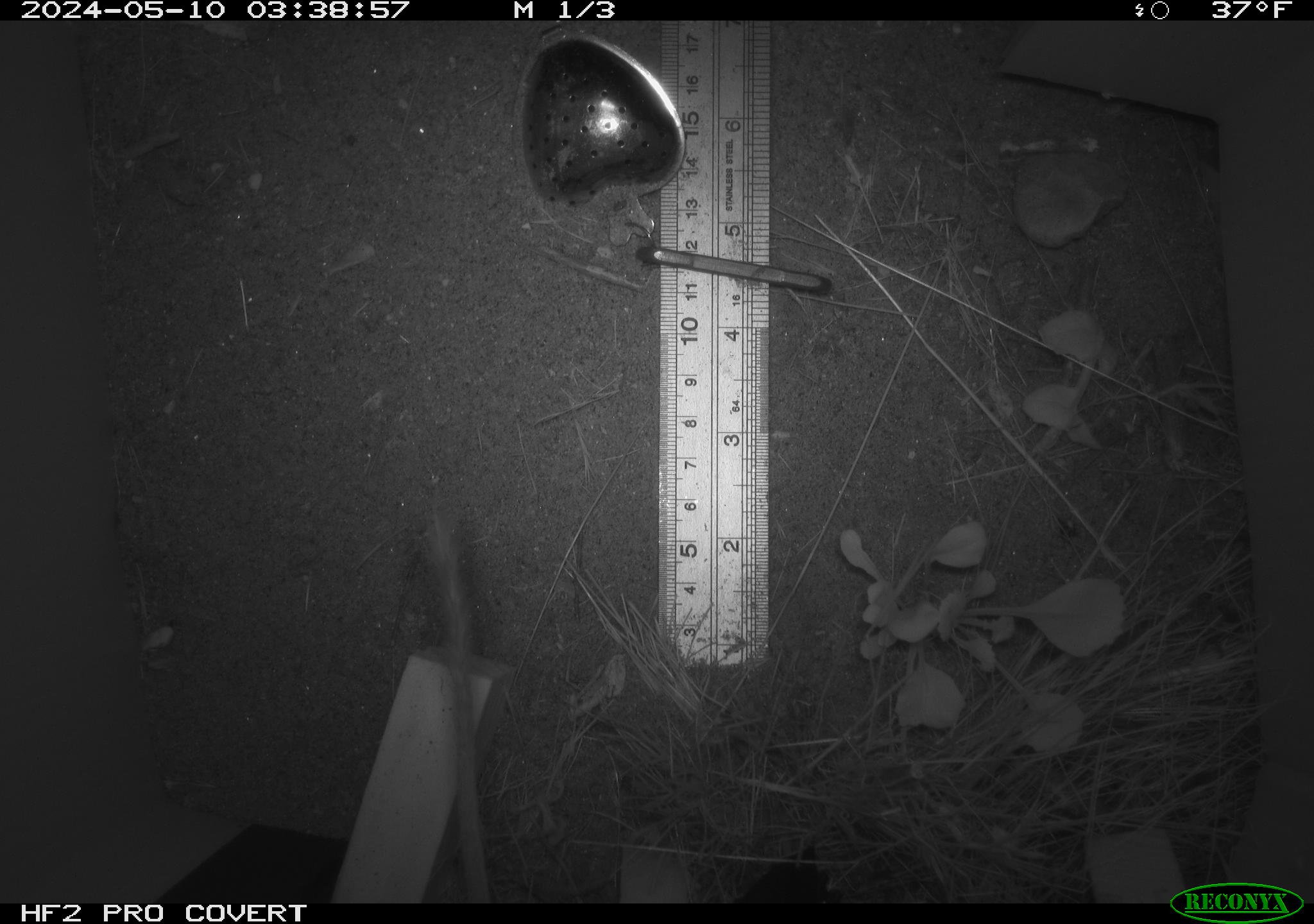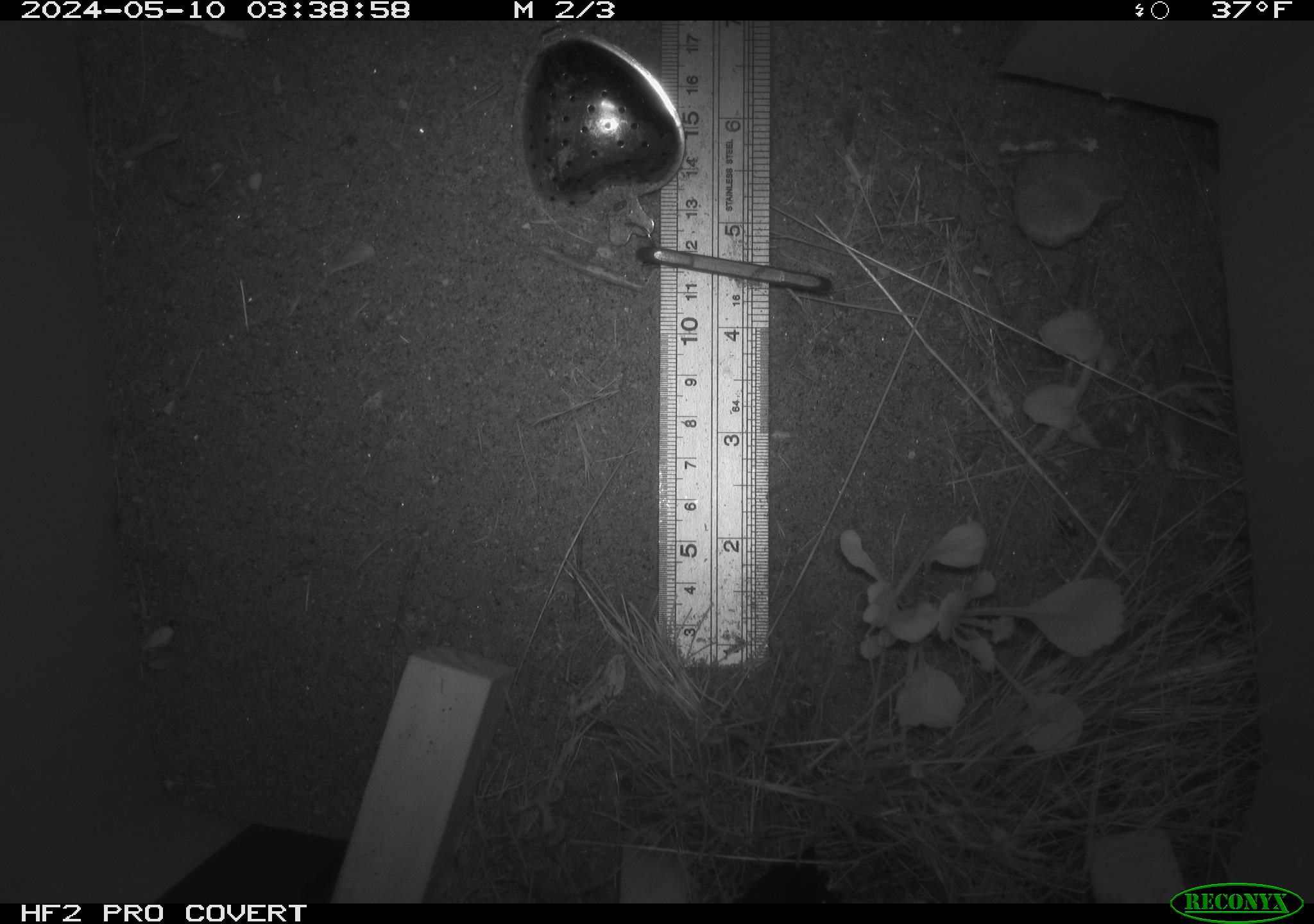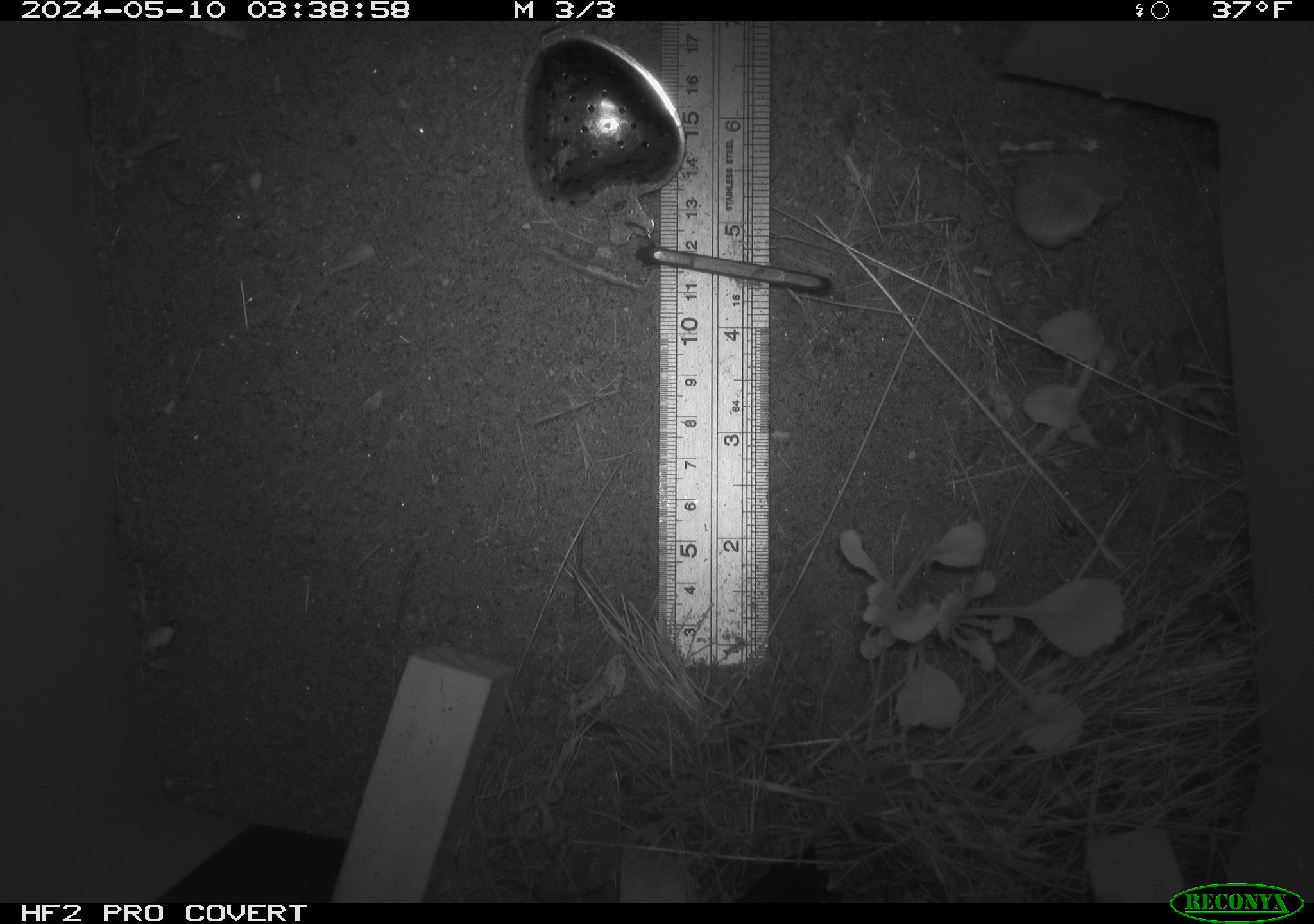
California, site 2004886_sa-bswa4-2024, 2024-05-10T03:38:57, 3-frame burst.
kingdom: Animalia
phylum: Chordata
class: Mammalia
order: Rodentia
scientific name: Rodentia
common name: rodent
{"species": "rodent (Rodentia)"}